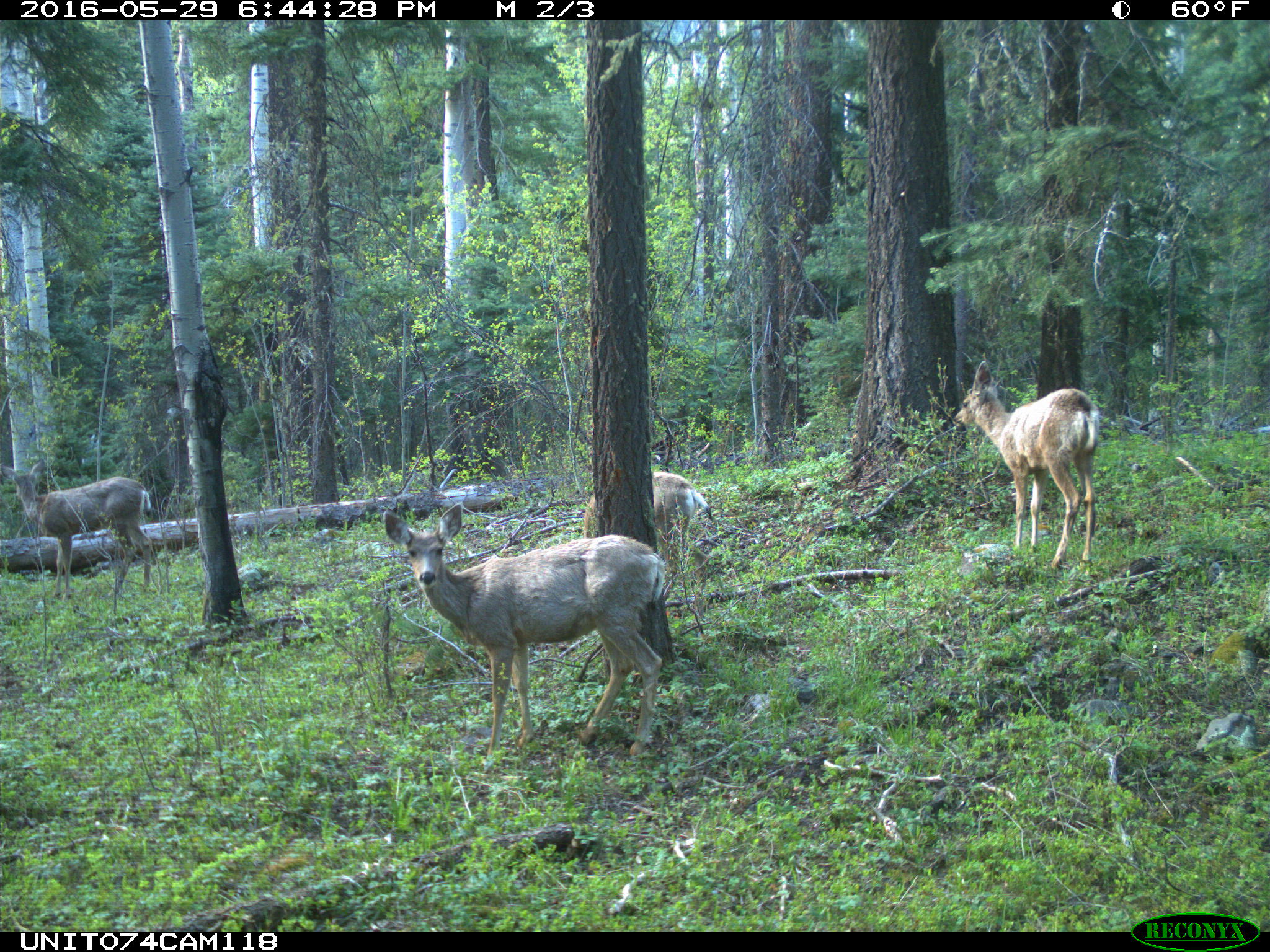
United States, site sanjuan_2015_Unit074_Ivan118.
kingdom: Animalia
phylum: Chordata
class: Mammalia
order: Artiodactyla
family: Cervidae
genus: Odocoileus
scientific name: Odocoileus hemionus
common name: mule deer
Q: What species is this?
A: Odocoileus hemionus (mule deer).